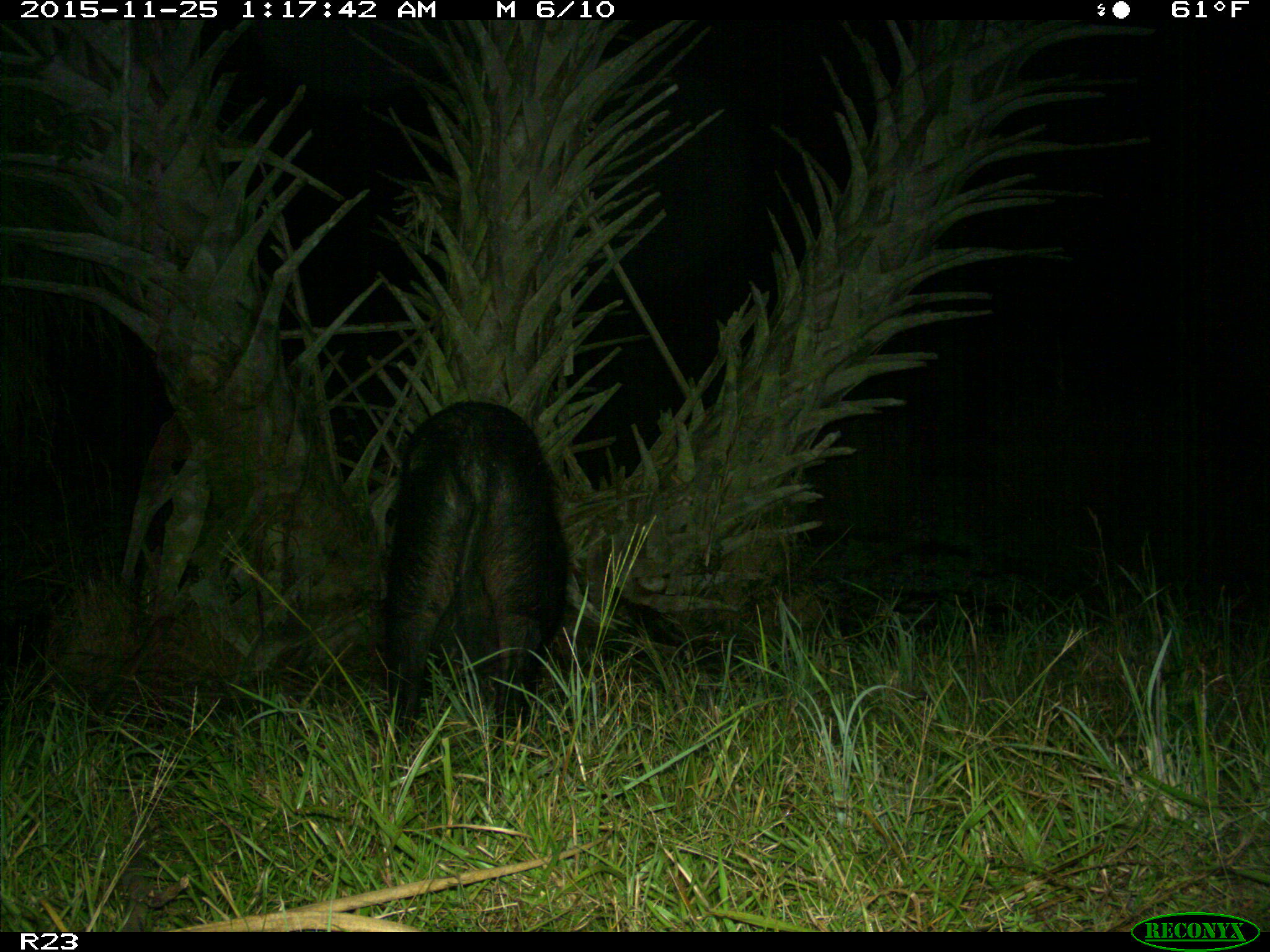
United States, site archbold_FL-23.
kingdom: Animalia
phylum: Chordata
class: Mammalia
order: Artiodactyla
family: Suidae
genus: Sus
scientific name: Sus scrofa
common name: wild boar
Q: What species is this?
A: Sus scrofa (wild boar).